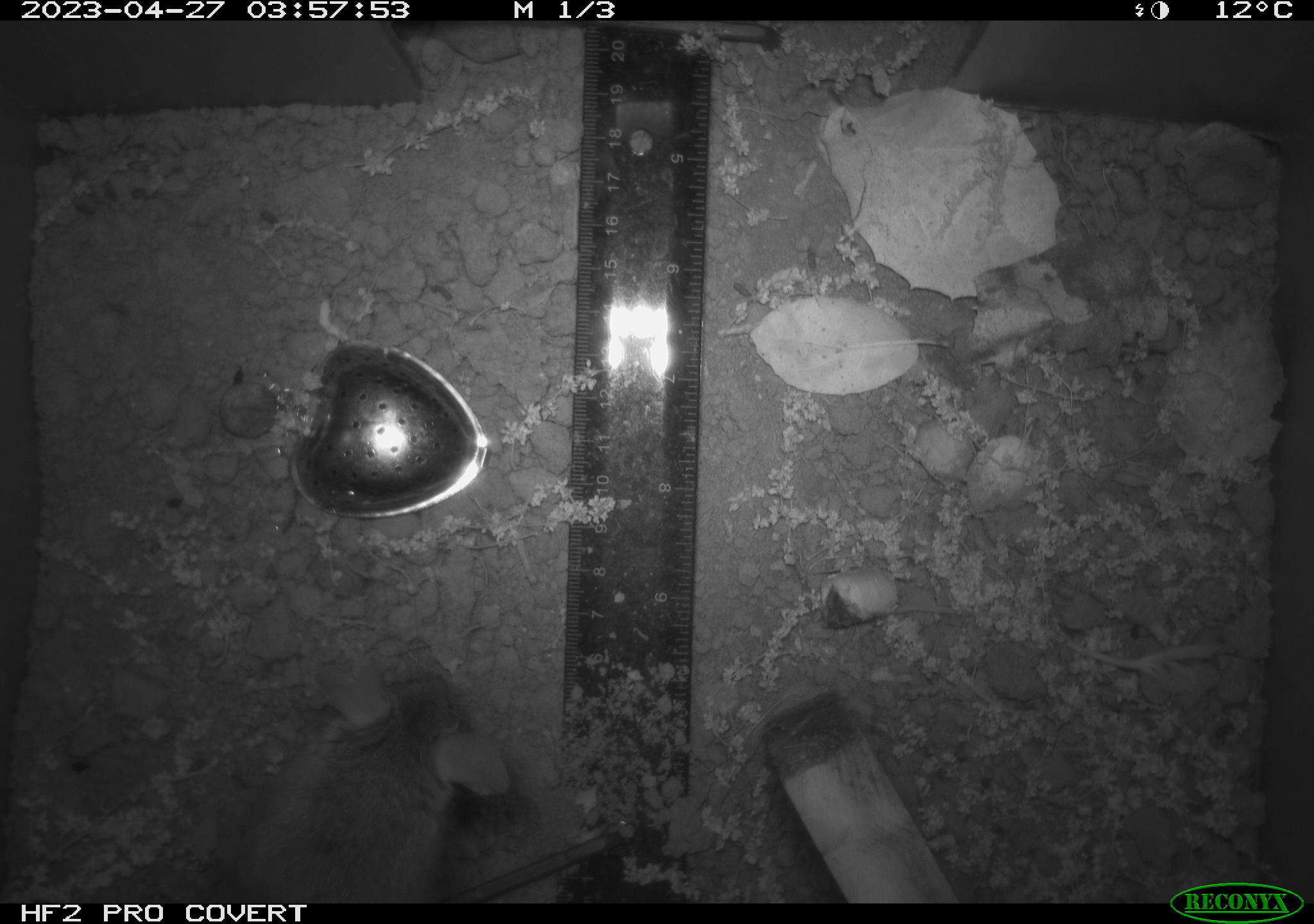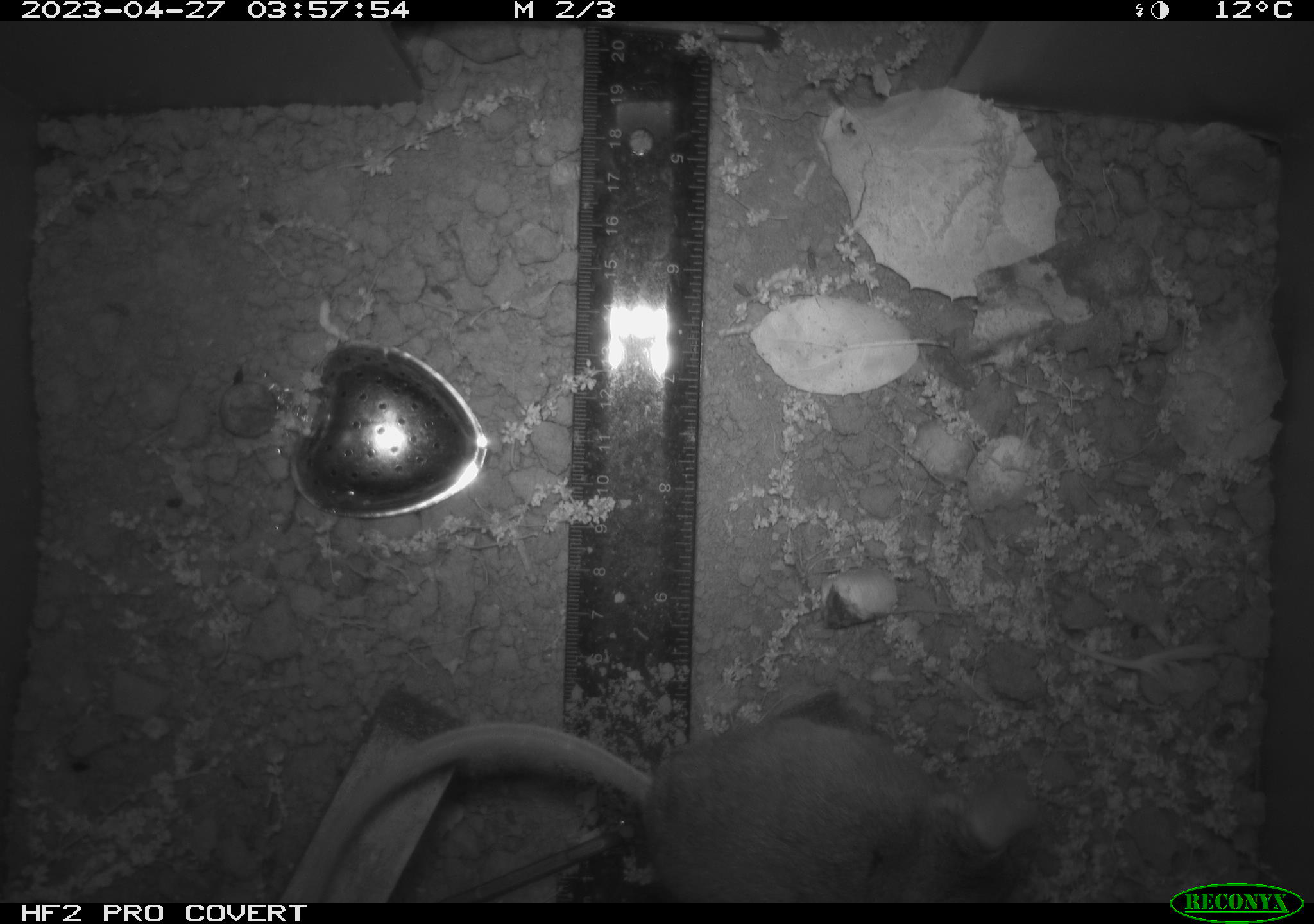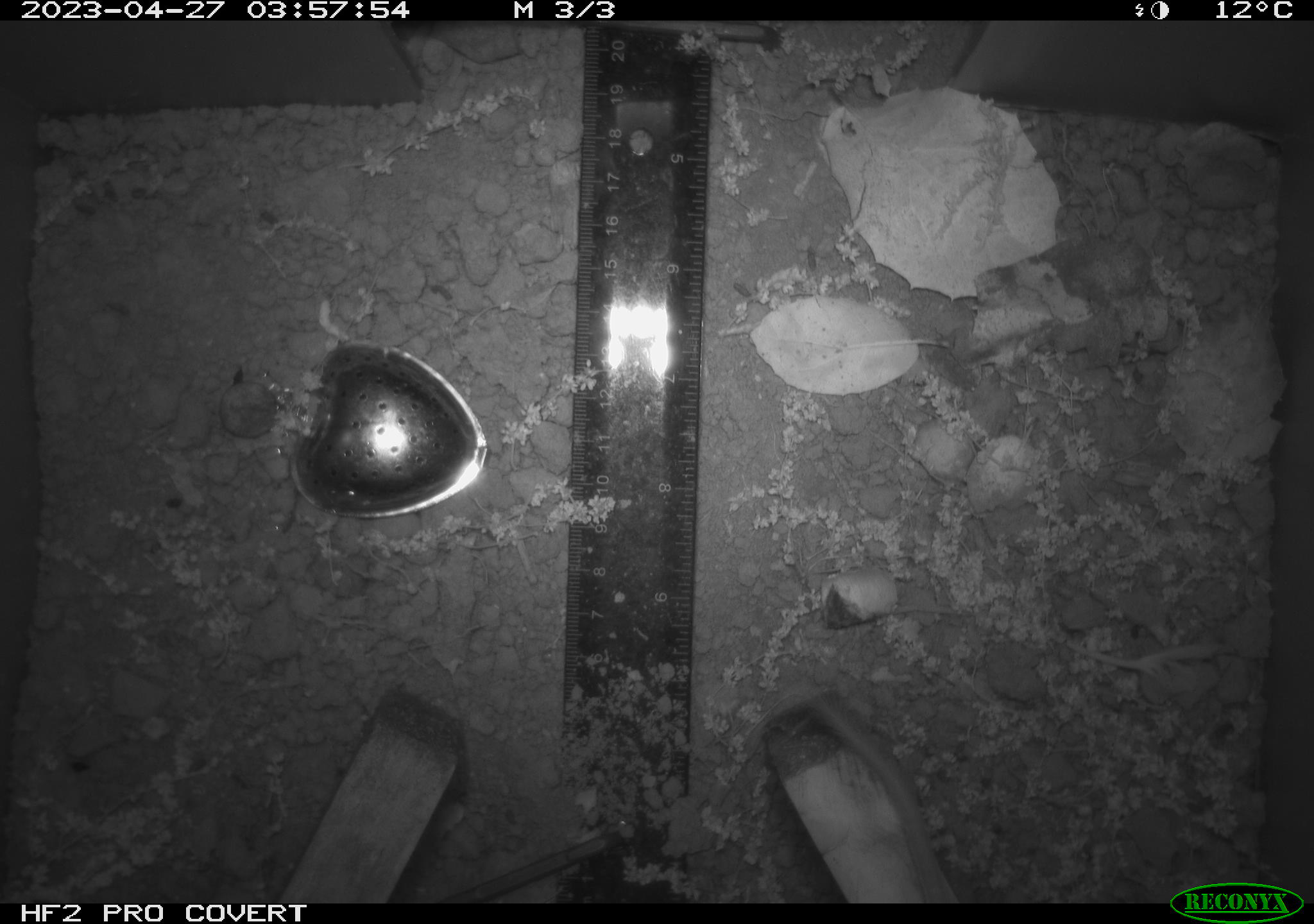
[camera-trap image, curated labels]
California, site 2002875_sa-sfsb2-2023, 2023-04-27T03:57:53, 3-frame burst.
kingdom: Animalia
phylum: Chordata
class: Mammalia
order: Rodentia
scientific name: Rodentia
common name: mouse species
Mouse species (Rodentia).